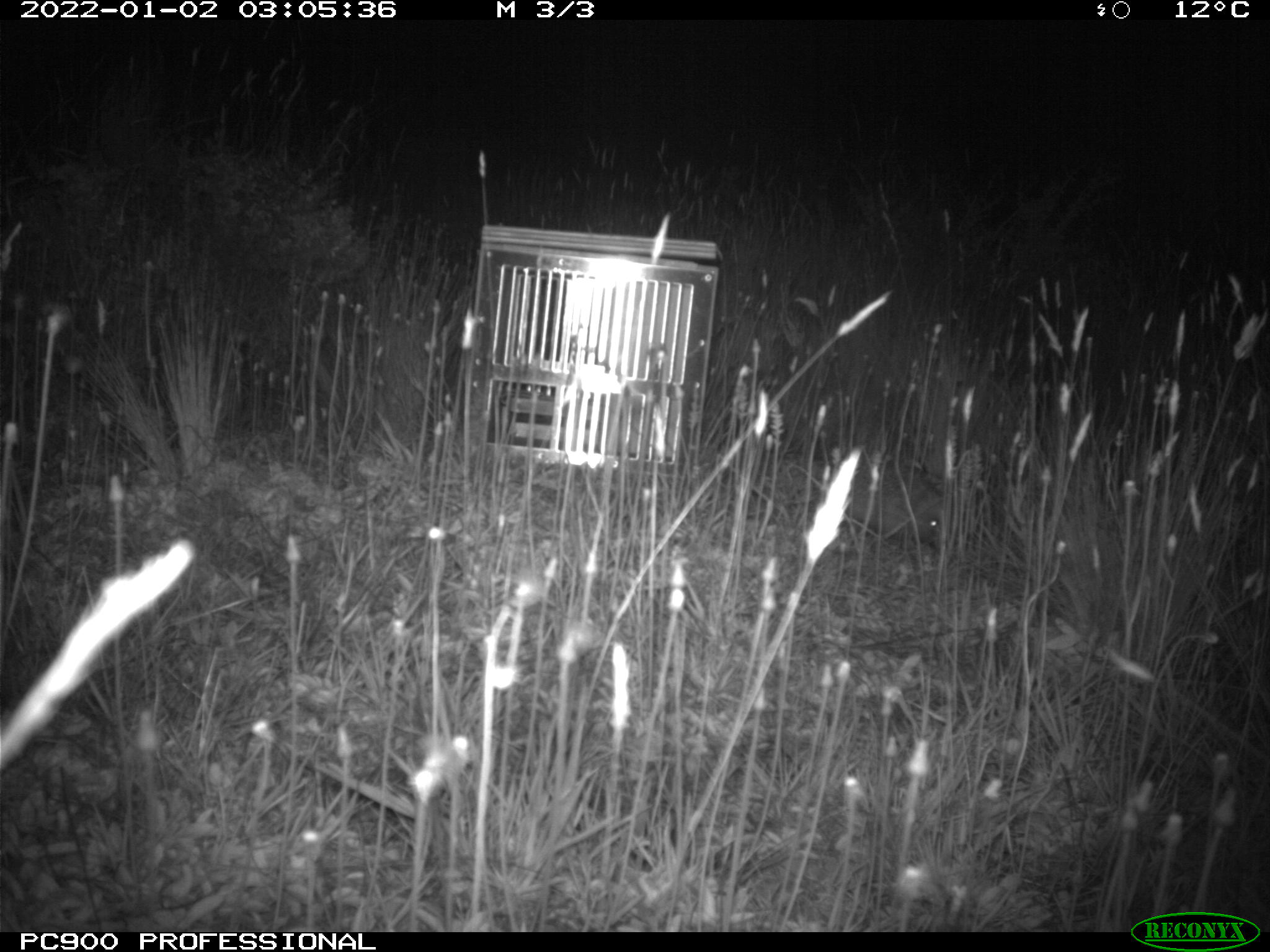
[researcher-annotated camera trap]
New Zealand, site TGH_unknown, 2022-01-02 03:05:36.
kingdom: Animalia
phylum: Chordata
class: Mammalia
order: Eulipotyphla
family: Erinaceidae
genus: Erinaceus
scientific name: Erinaceus europaeus europaeus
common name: european hedgehog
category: hedgehog